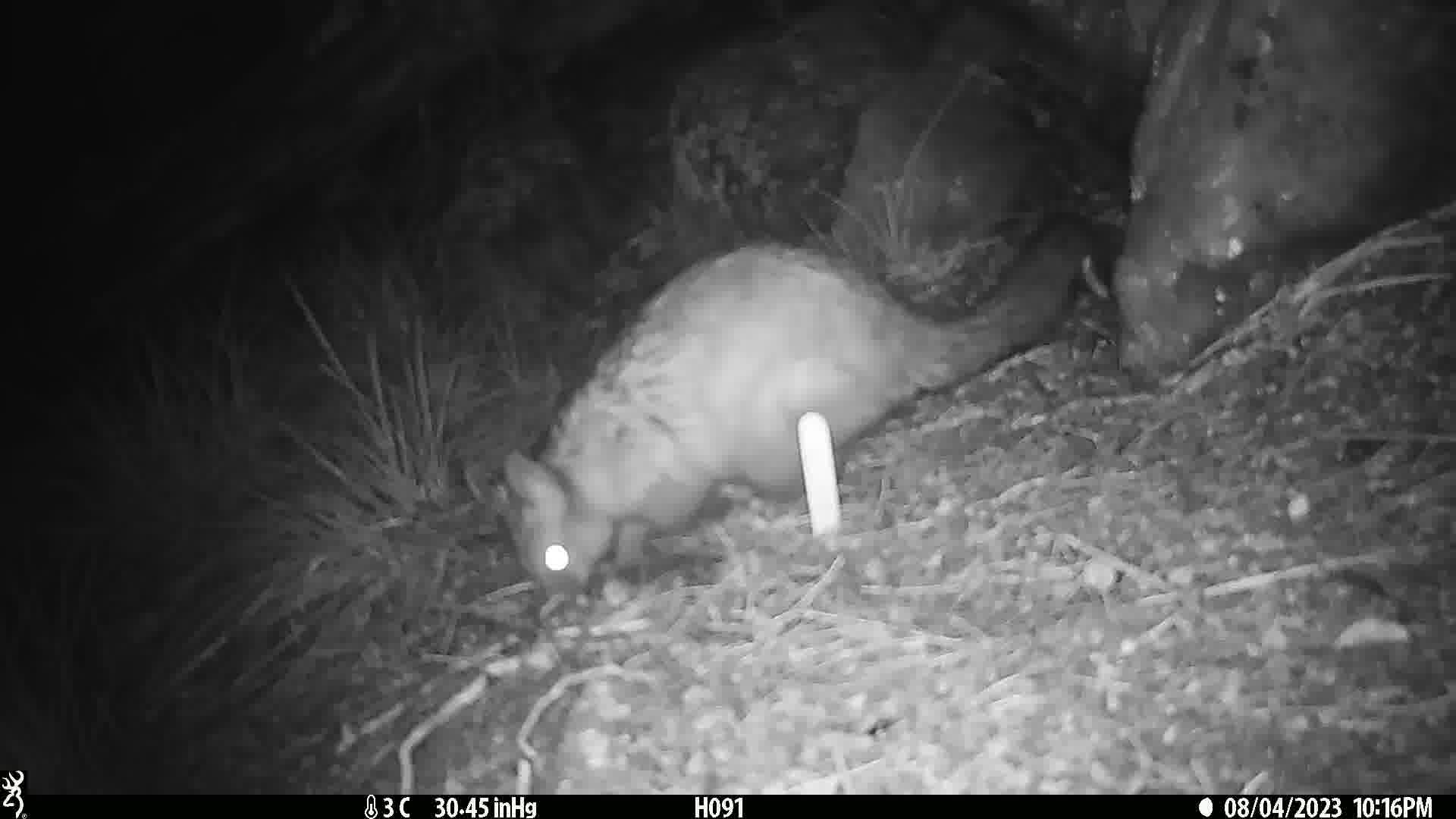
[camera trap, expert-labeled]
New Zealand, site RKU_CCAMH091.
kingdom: Animalia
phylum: Chordata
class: Mammalia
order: Diprotodontia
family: Phalangeridae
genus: Trichosurus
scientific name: Trichosurus vulpecula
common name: common brushtail possum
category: possum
Possum (common brushtail possum) (Trichosurus vulpecula).